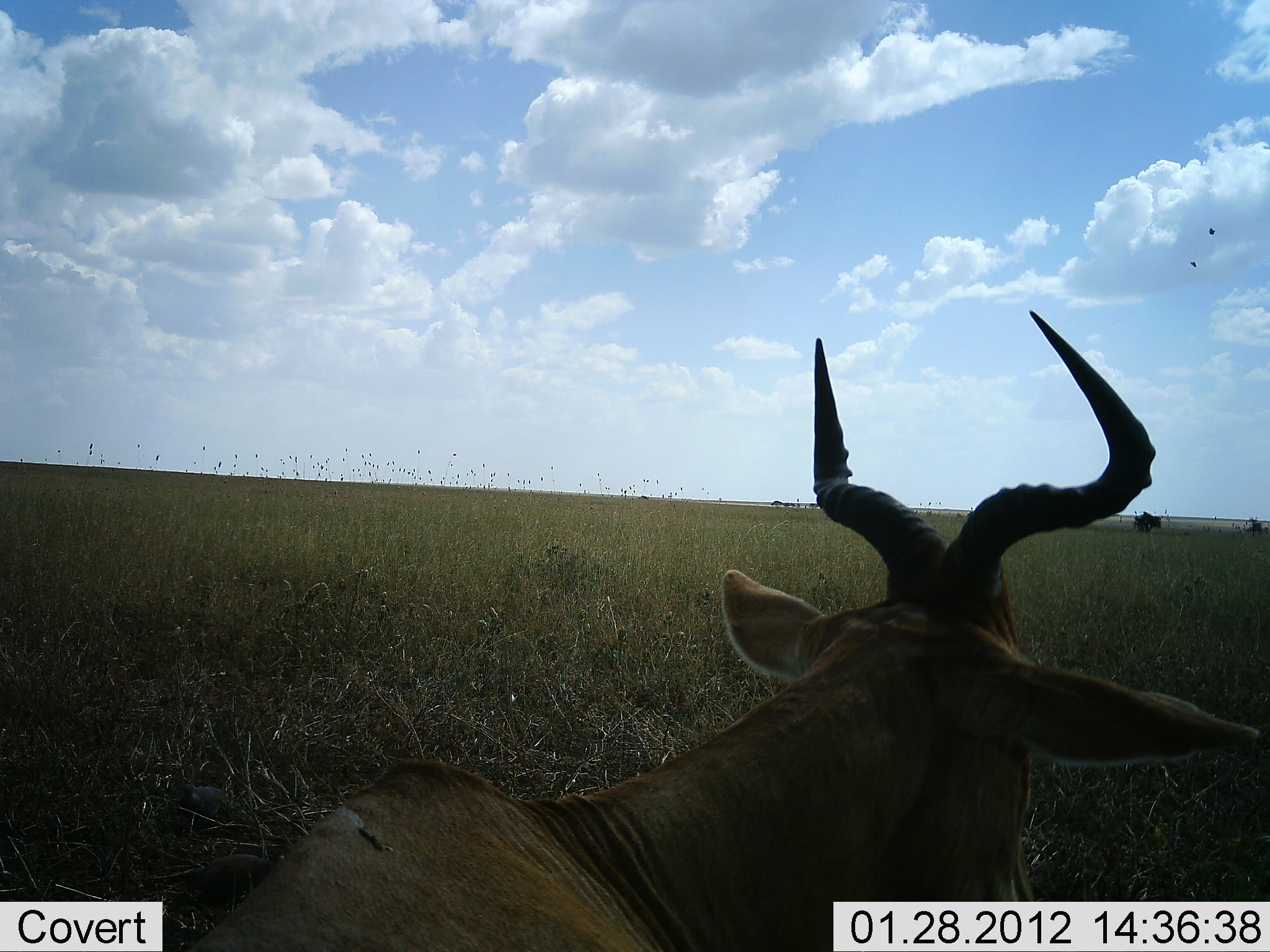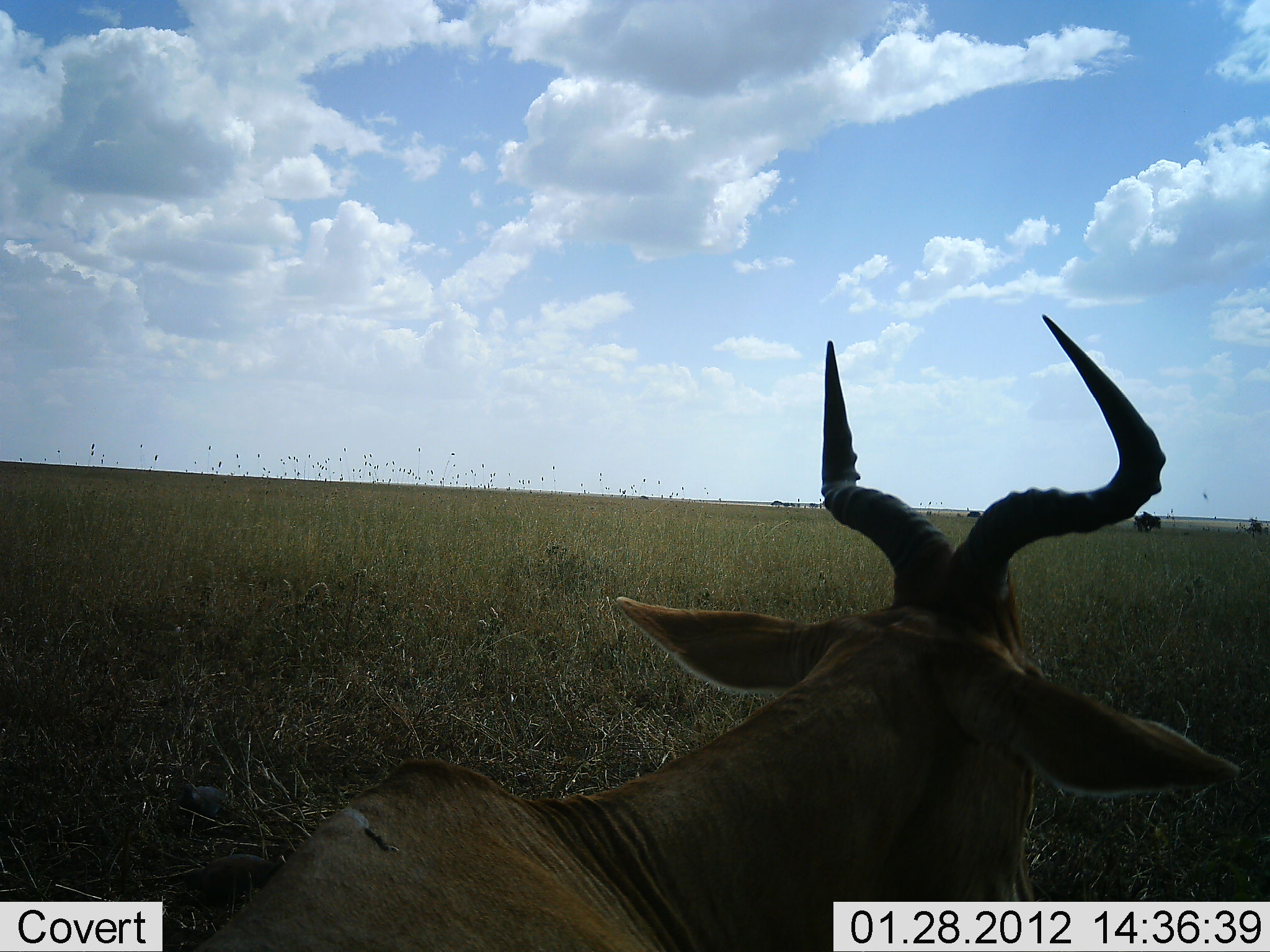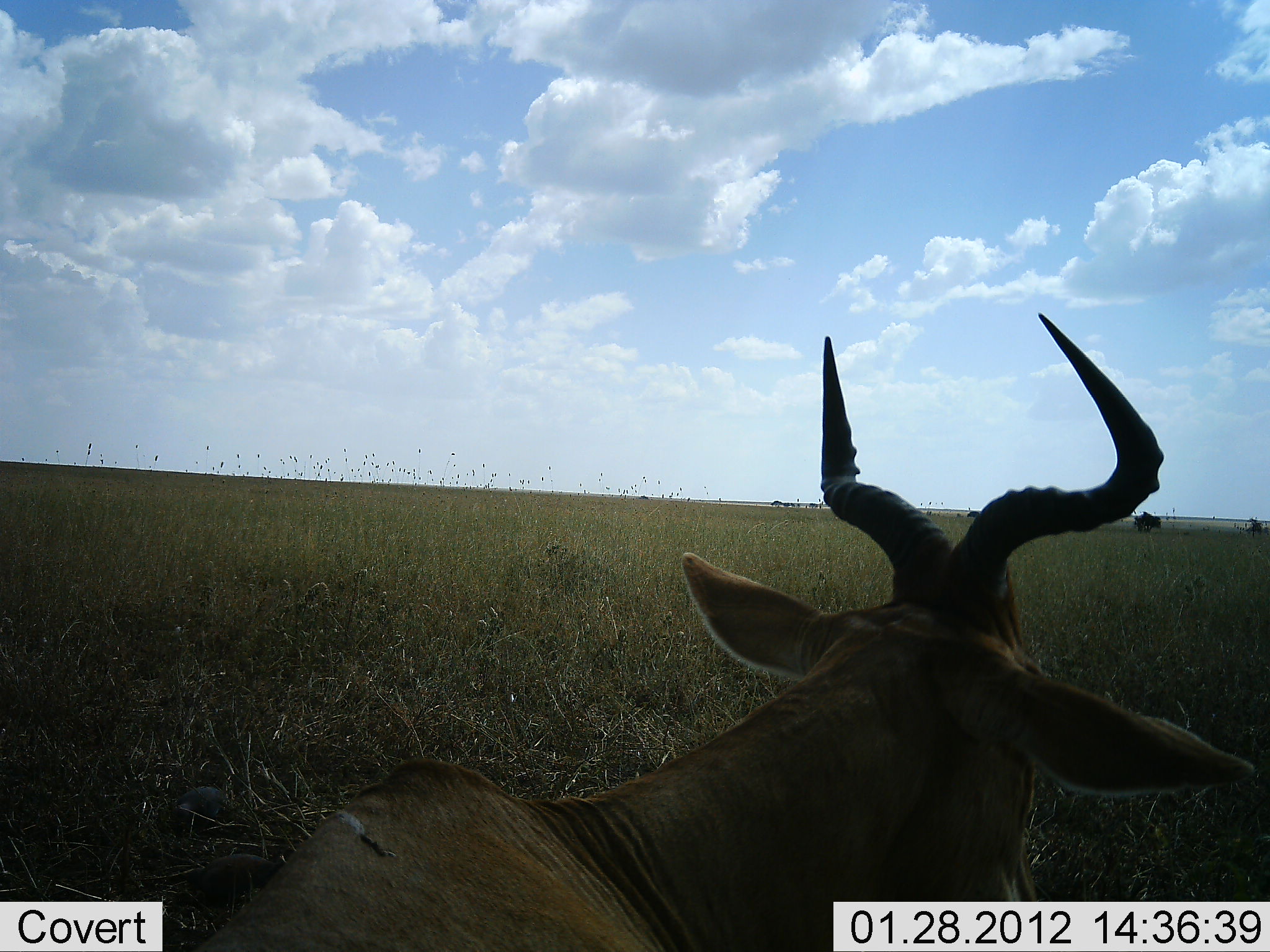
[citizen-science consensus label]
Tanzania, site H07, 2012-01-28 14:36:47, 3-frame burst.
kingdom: Animalia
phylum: Chordata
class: Mammalia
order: Artiodactyla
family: Bovidae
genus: Alcelaphus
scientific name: Alcelaphus buselaphus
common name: hartebeest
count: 1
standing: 42%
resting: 50%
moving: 8%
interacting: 0%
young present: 0%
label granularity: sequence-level